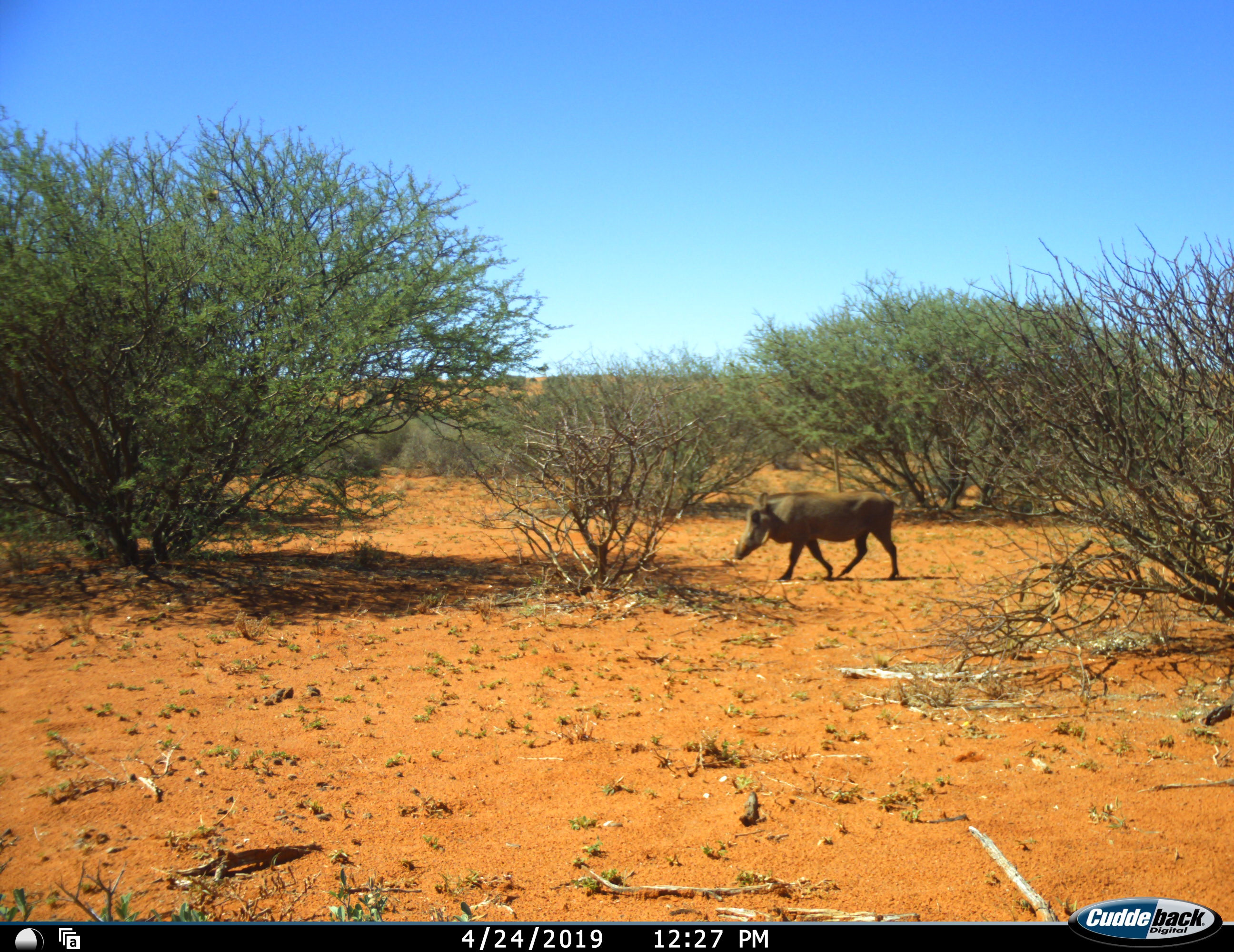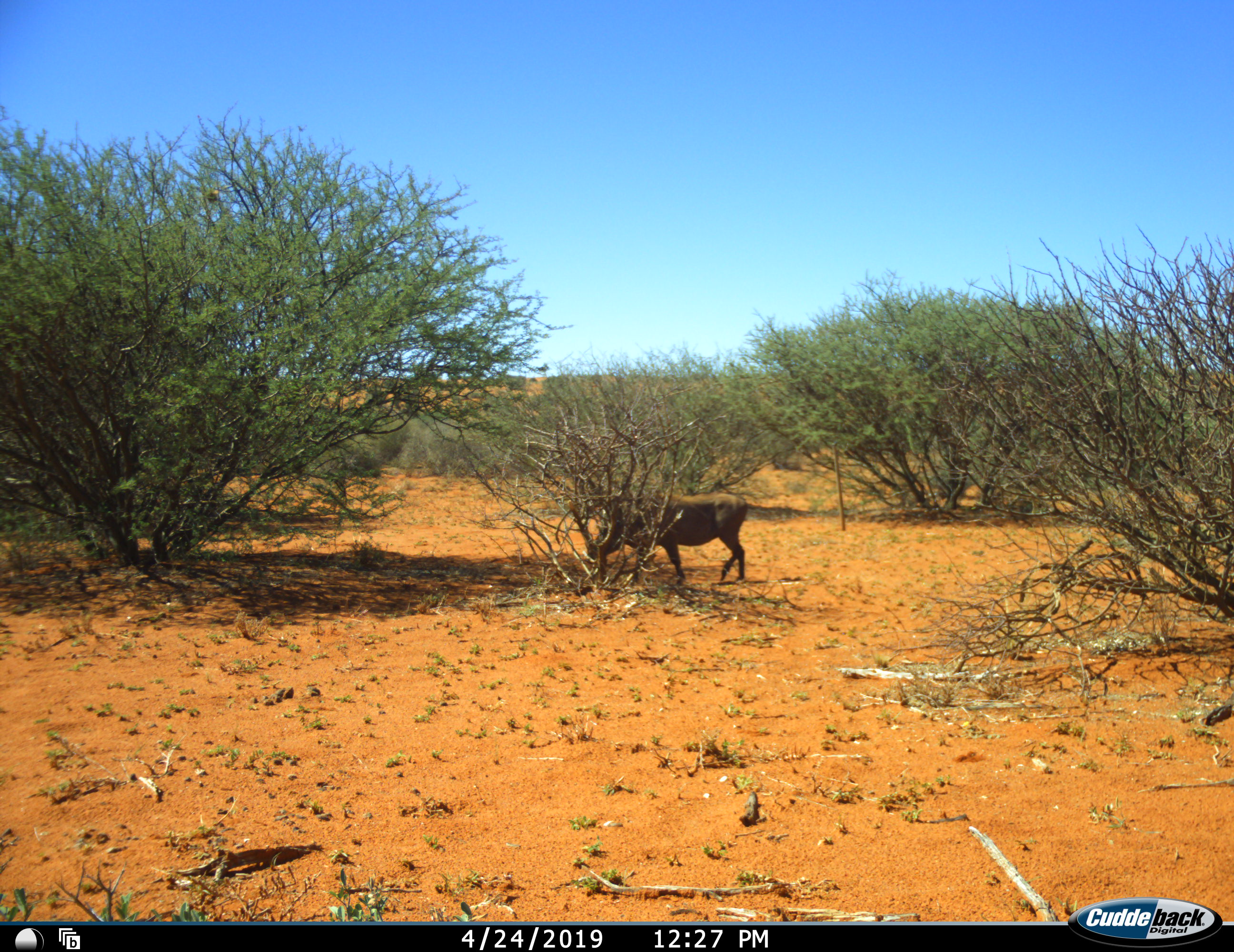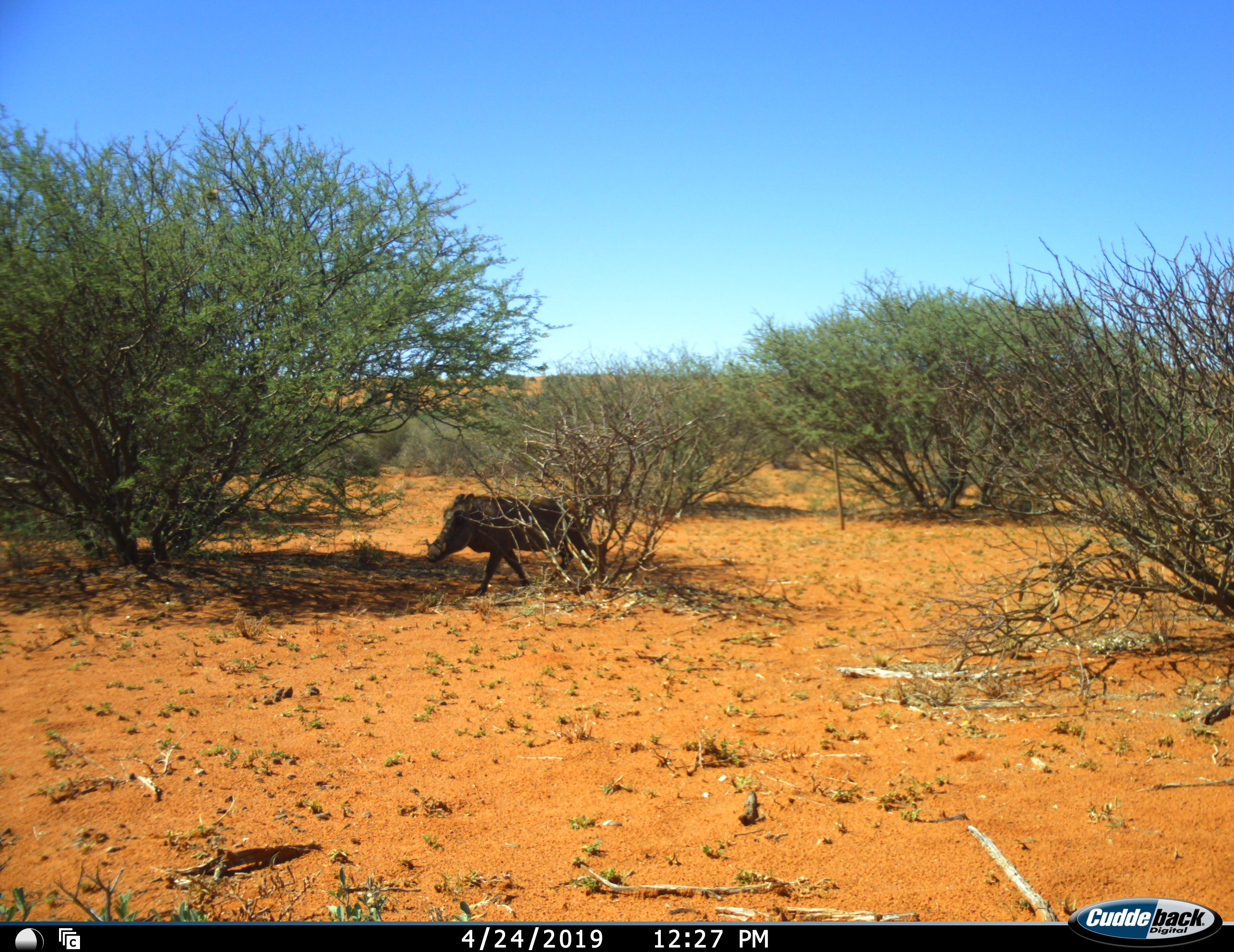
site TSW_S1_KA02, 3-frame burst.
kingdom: Animalia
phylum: Chordata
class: Mammalia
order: Artiodactyla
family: Suidae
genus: Phacochoerus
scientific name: Phacochoerus africanus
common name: warthog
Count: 1.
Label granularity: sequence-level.